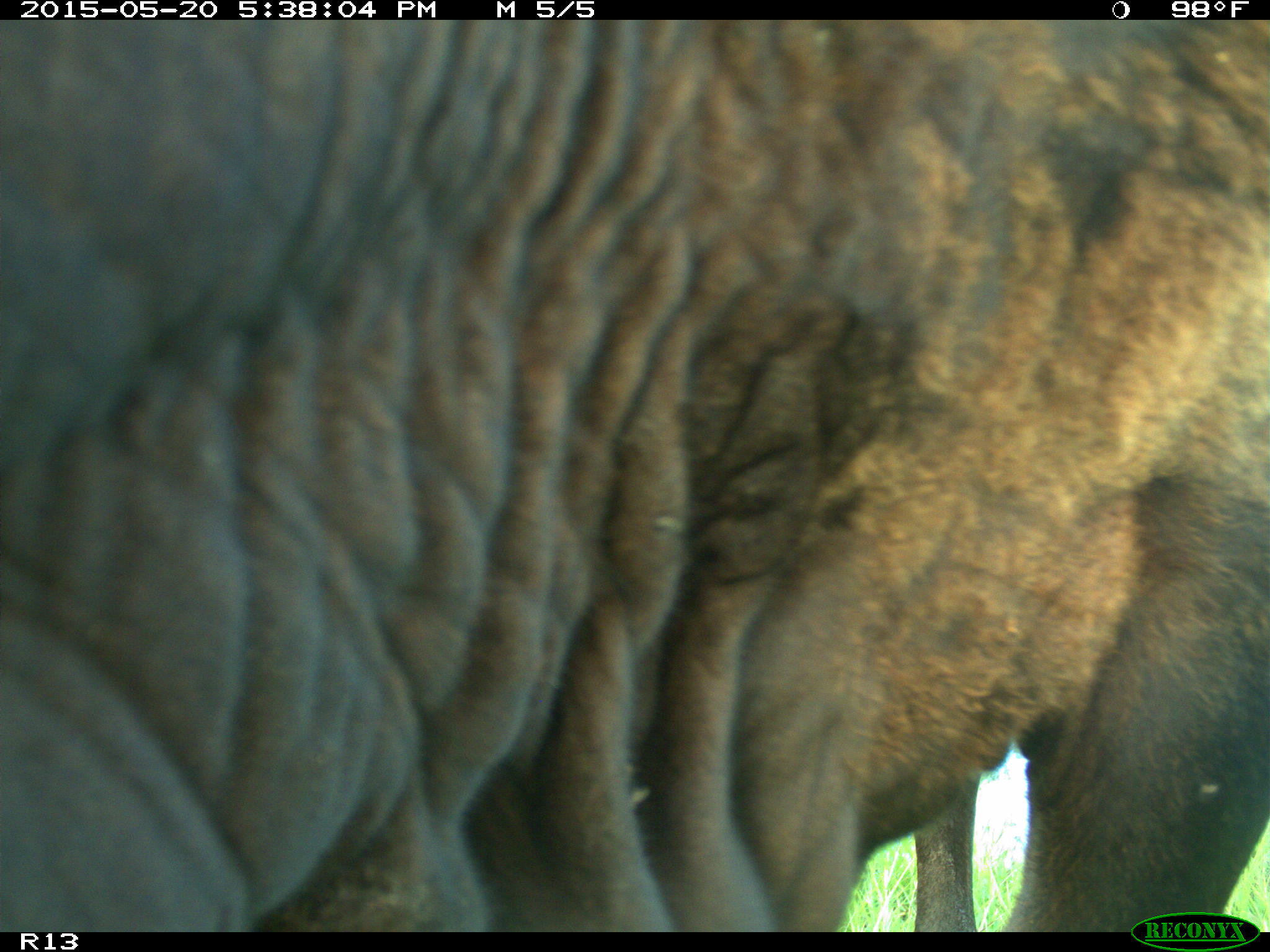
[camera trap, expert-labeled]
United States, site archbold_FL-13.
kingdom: Animalia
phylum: Chordata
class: Mammalia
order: Artiodactyla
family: Bovidae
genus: Bos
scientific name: Bos taurus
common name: domestic cow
Bos taurus (domestic cow).